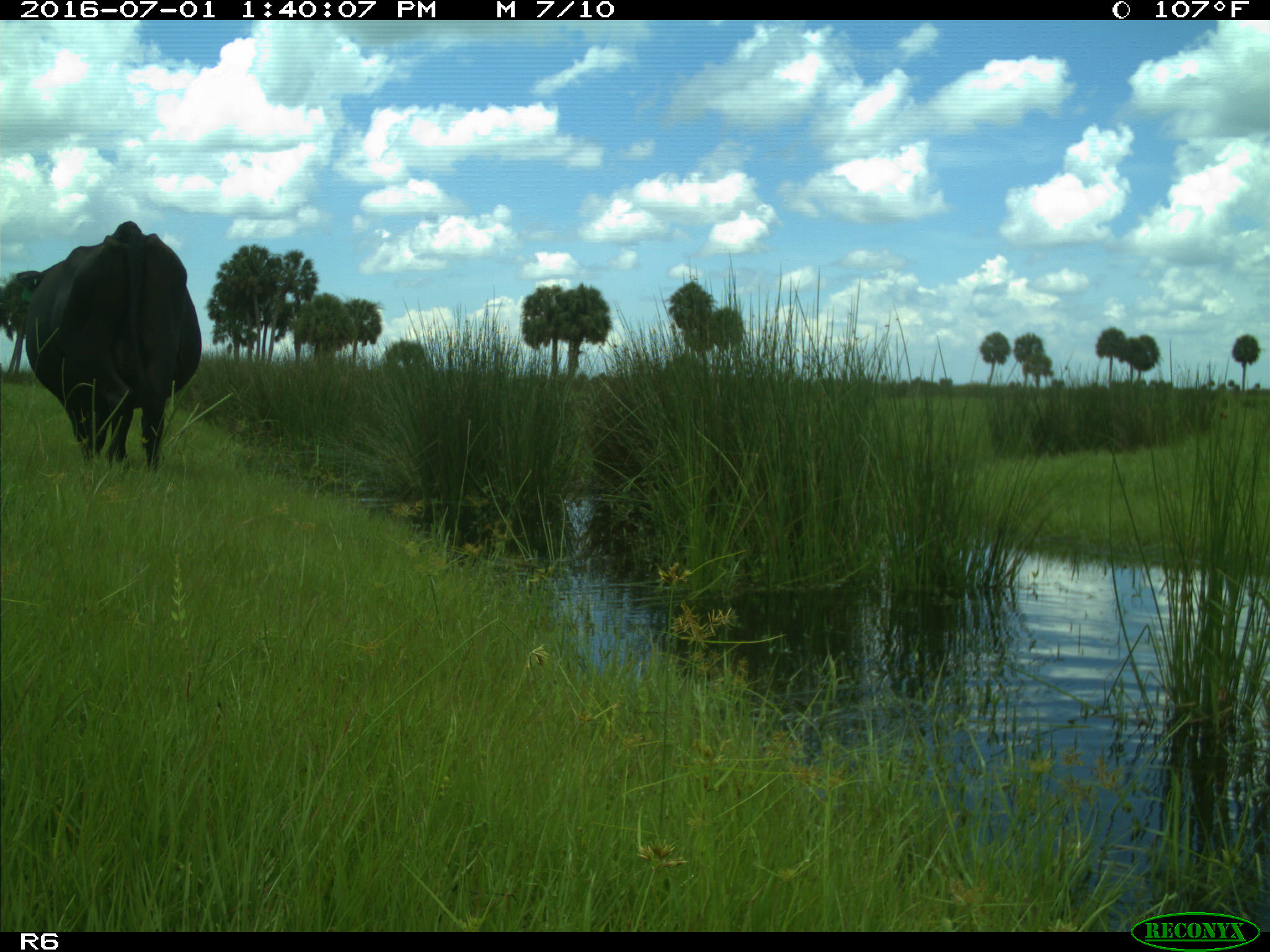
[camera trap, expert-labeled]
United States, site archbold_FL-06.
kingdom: Animalia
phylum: Chordata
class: Mammalia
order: Artiodactyla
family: Bovidae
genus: Bos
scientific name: Bos taurus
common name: domestic cow